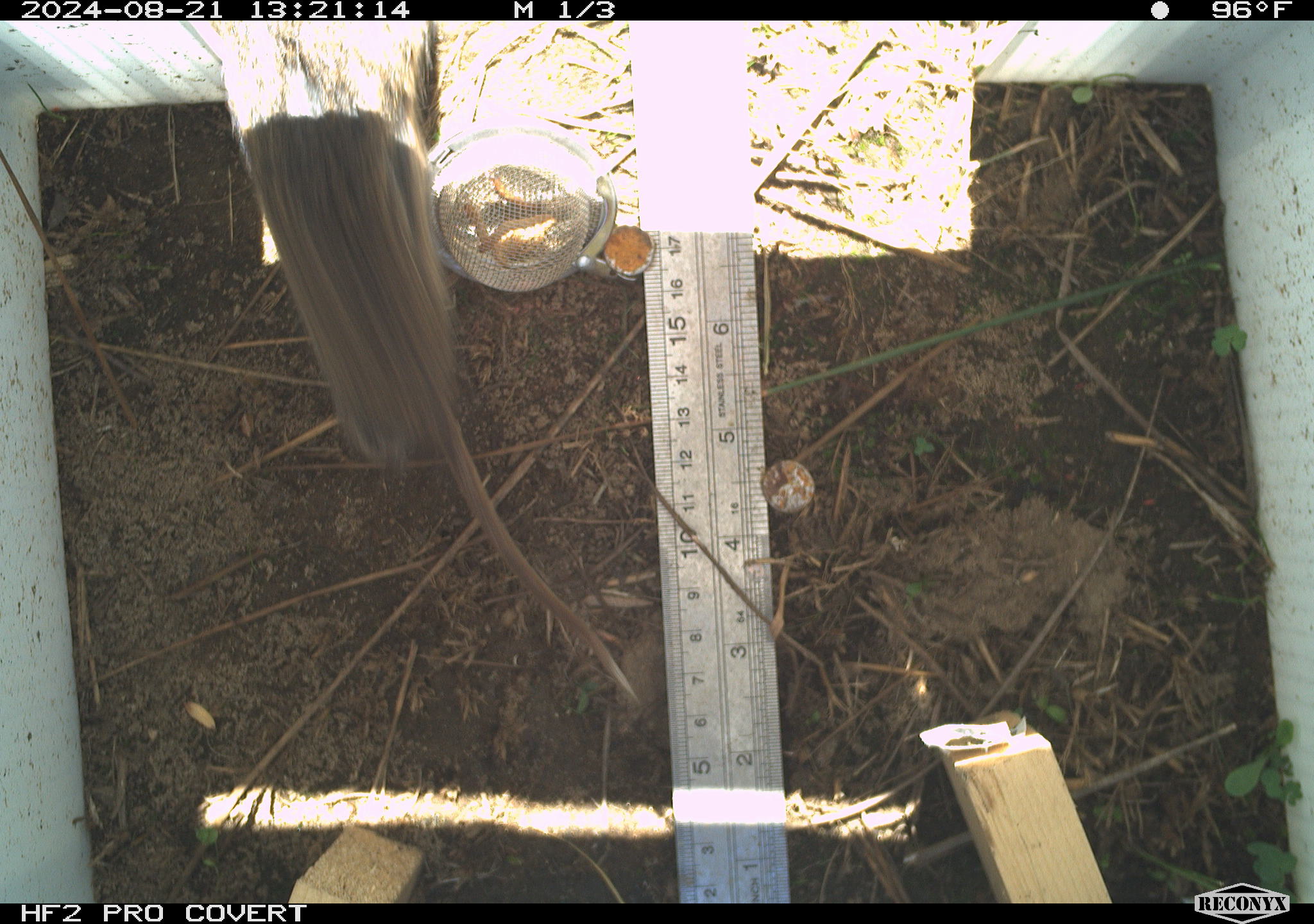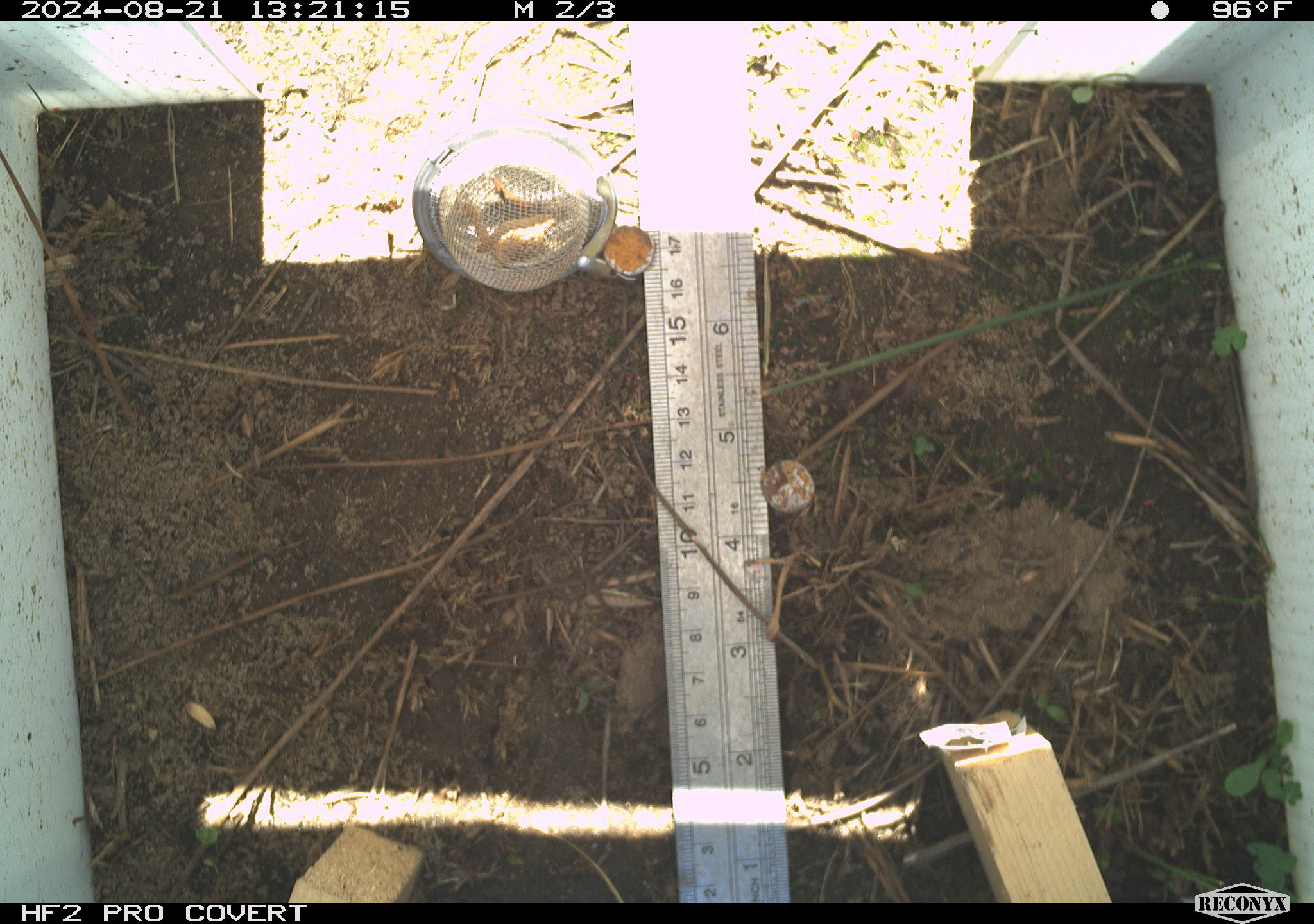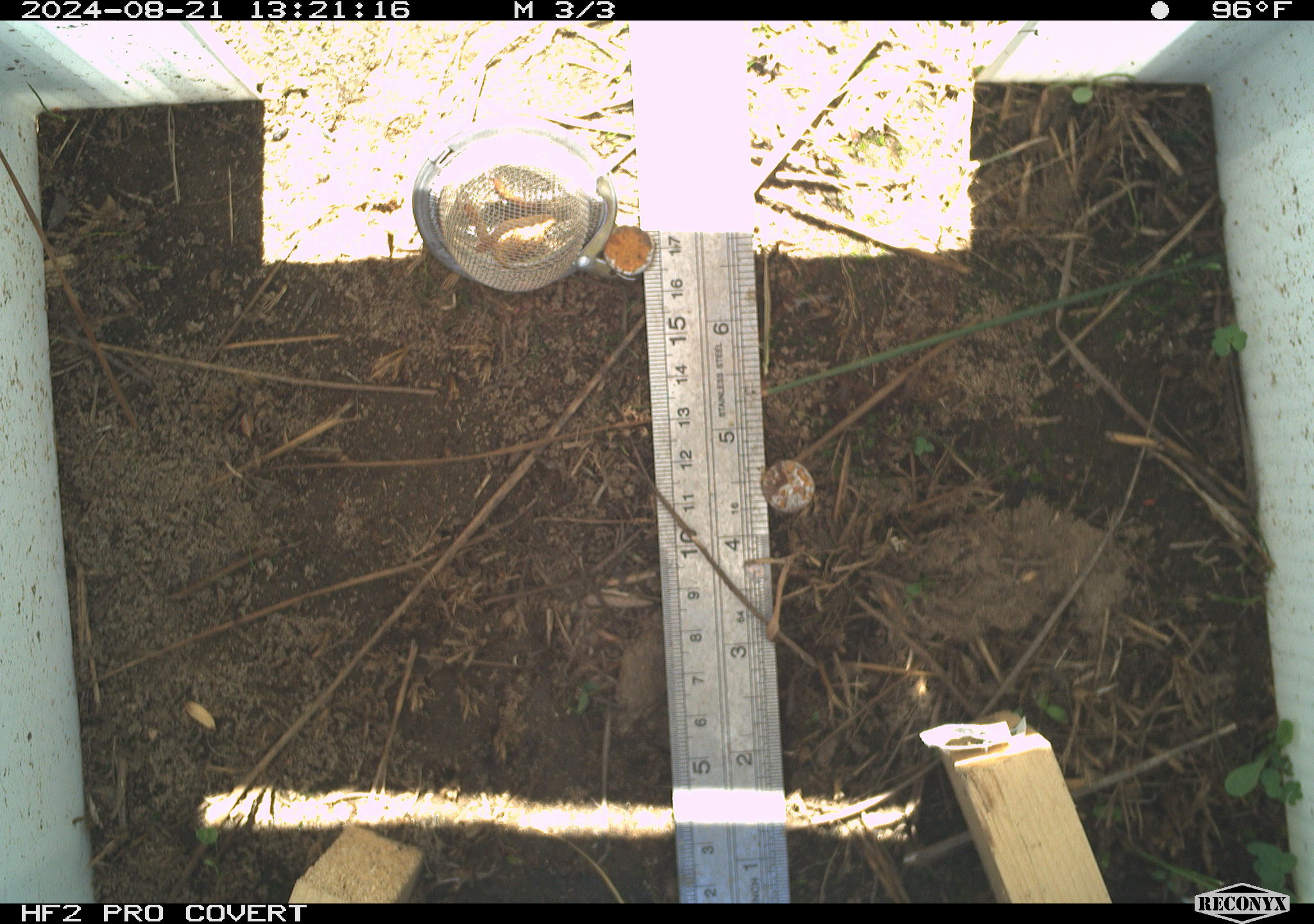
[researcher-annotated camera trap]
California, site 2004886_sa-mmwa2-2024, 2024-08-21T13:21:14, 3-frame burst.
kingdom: Animalia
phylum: Chordata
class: Mammalia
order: Rodentia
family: Cricetidae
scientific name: Arvicolinae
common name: voles, lemmings, and muskrats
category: arvicolinae subfamily